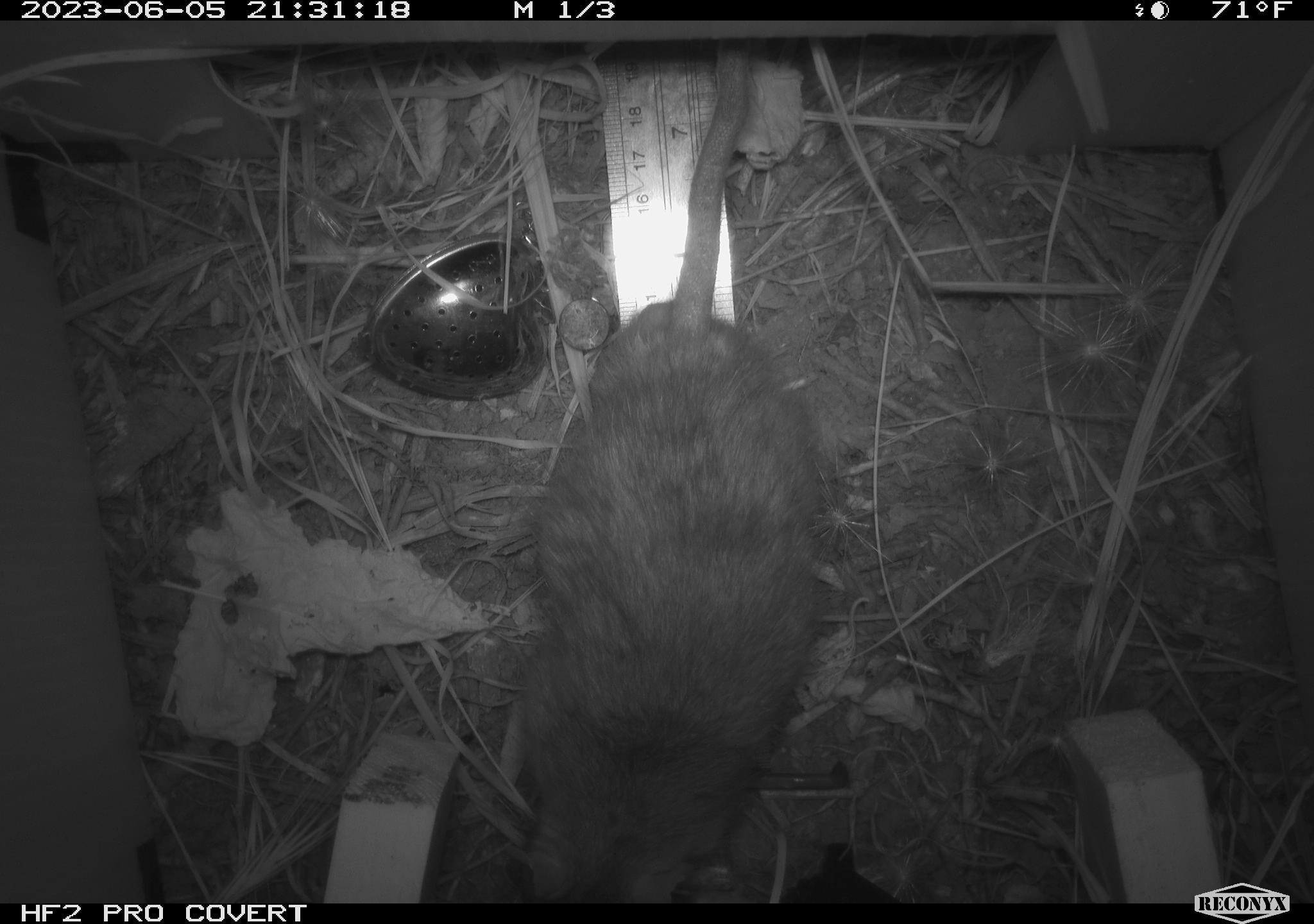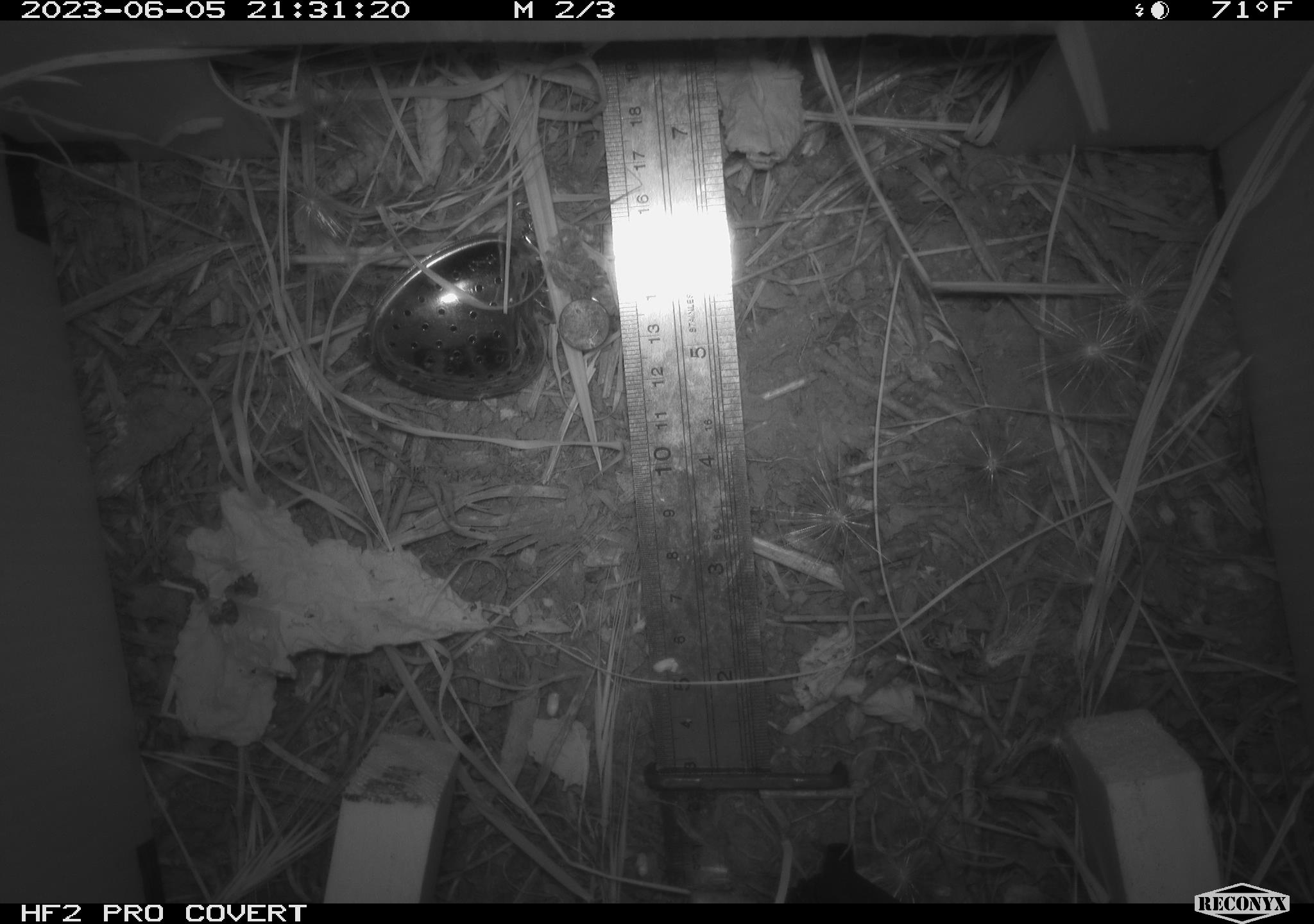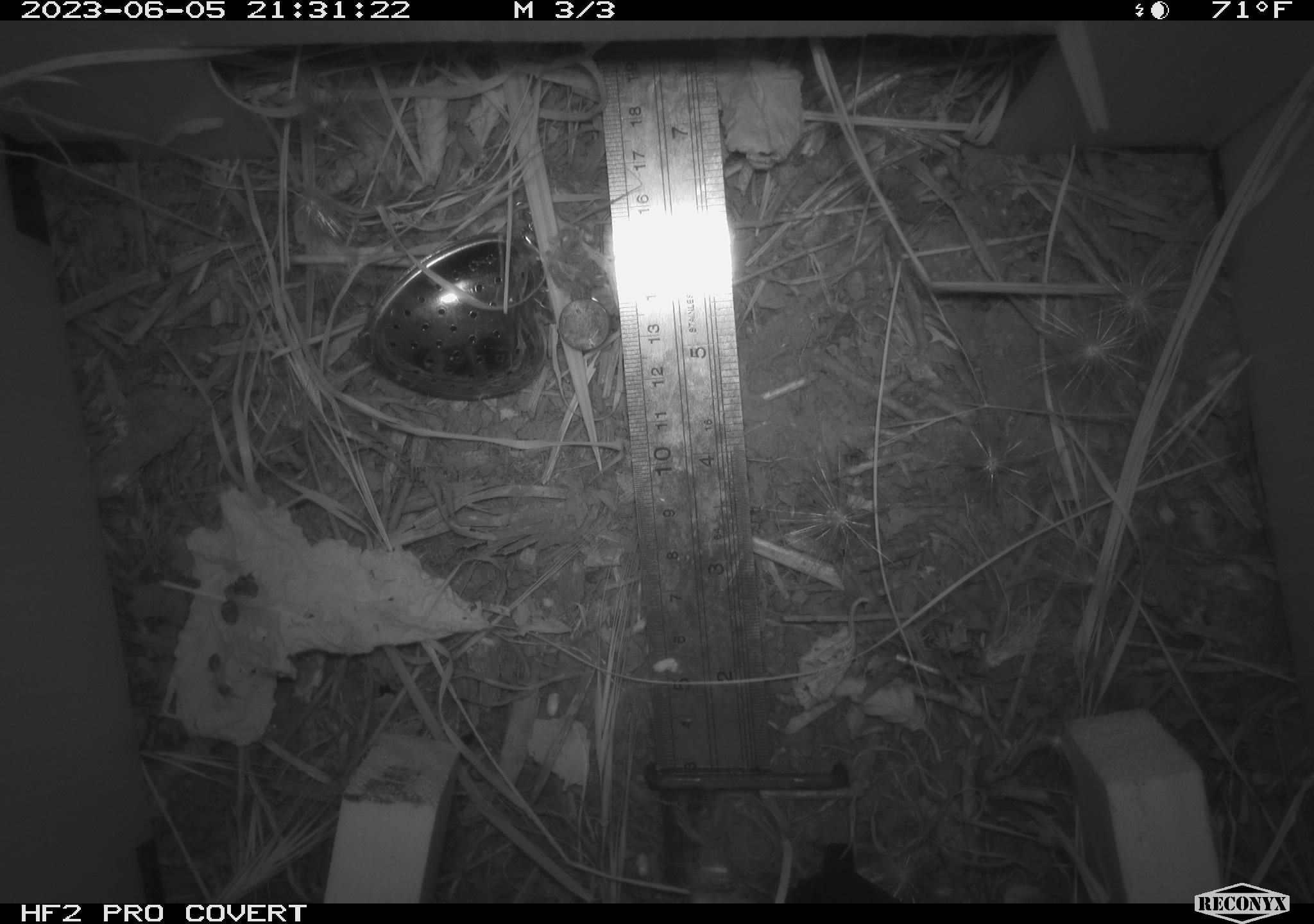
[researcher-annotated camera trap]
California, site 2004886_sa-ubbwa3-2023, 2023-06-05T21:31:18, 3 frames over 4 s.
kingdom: Animalia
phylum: Chordata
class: Mammalia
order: Rodentia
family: Muridae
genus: Rattus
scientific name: Rattus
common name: rat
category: rattus species